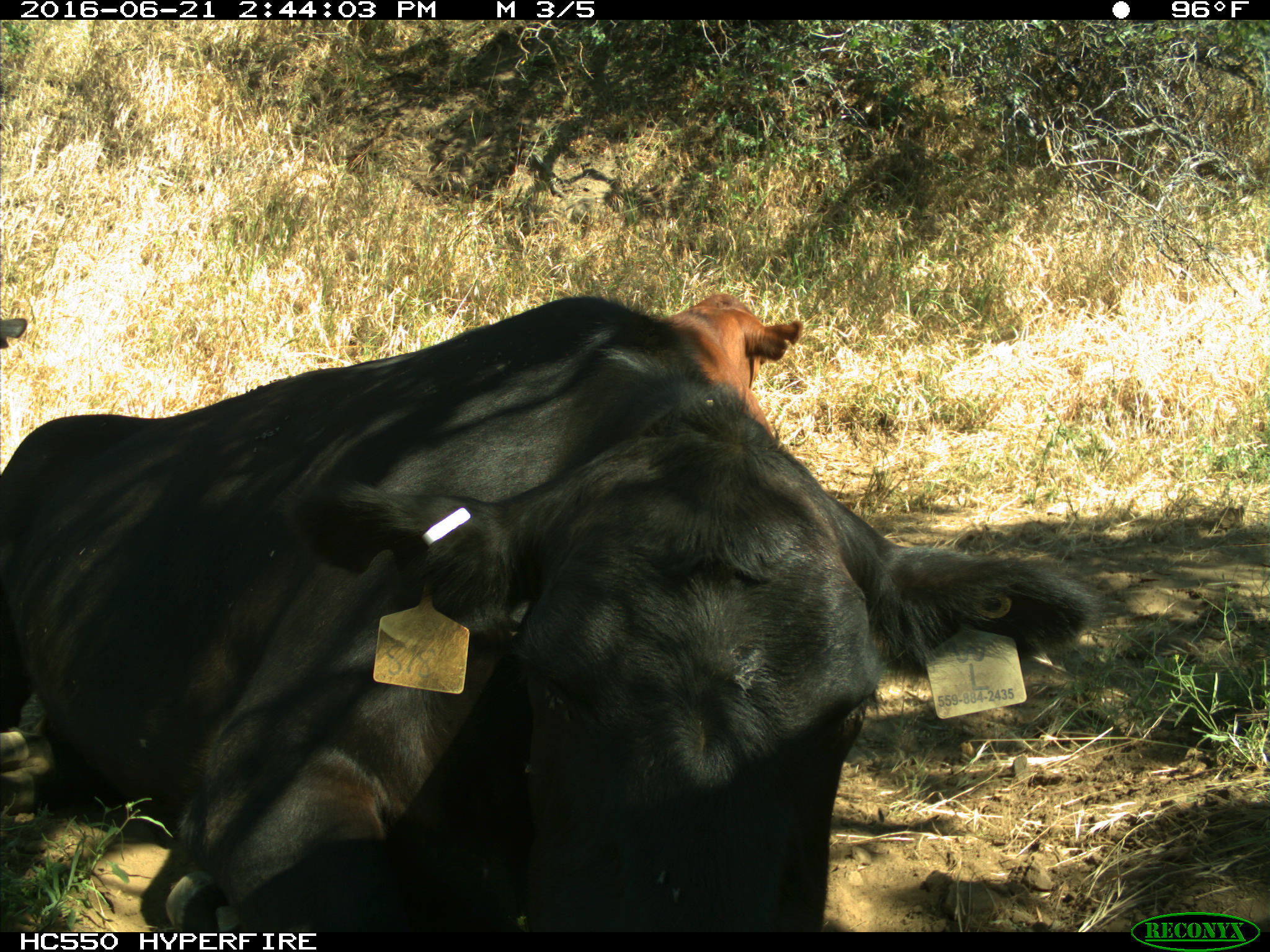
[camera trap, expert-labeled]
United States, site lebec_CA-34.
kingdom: Animalia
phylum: Chordata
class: Mammalia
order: Artiodactyla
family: Bovidae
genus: Bos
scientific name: Bos taurus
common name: domestic cow